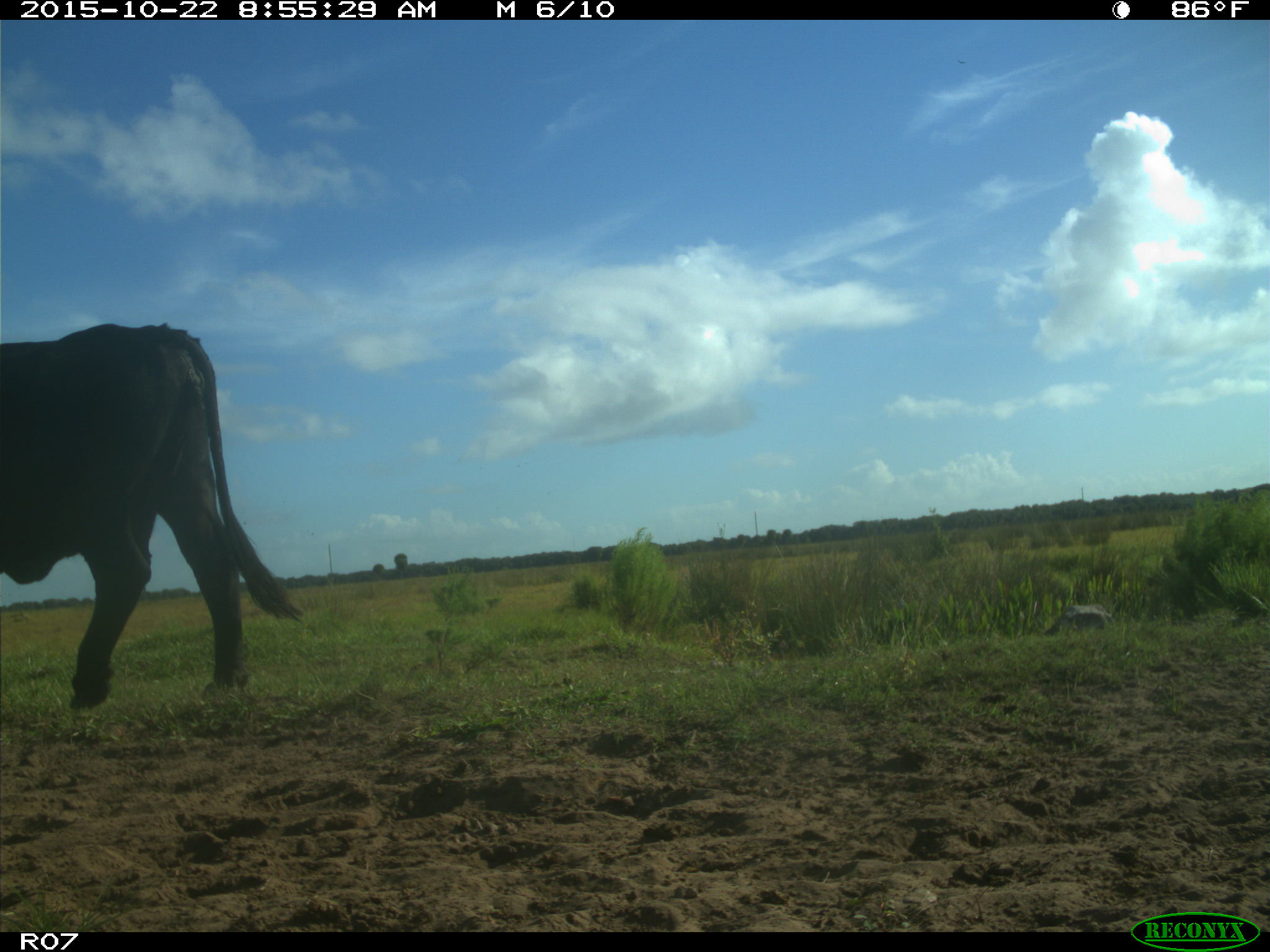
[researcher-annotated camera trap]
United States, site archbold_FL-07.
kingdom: Animalia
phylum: Chordata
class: Mammalia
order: Artiodactyla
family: Bovidae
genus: Bos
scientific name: Bos taurus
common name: domestic cow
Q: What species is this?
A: Bos taurus (domestic cow).